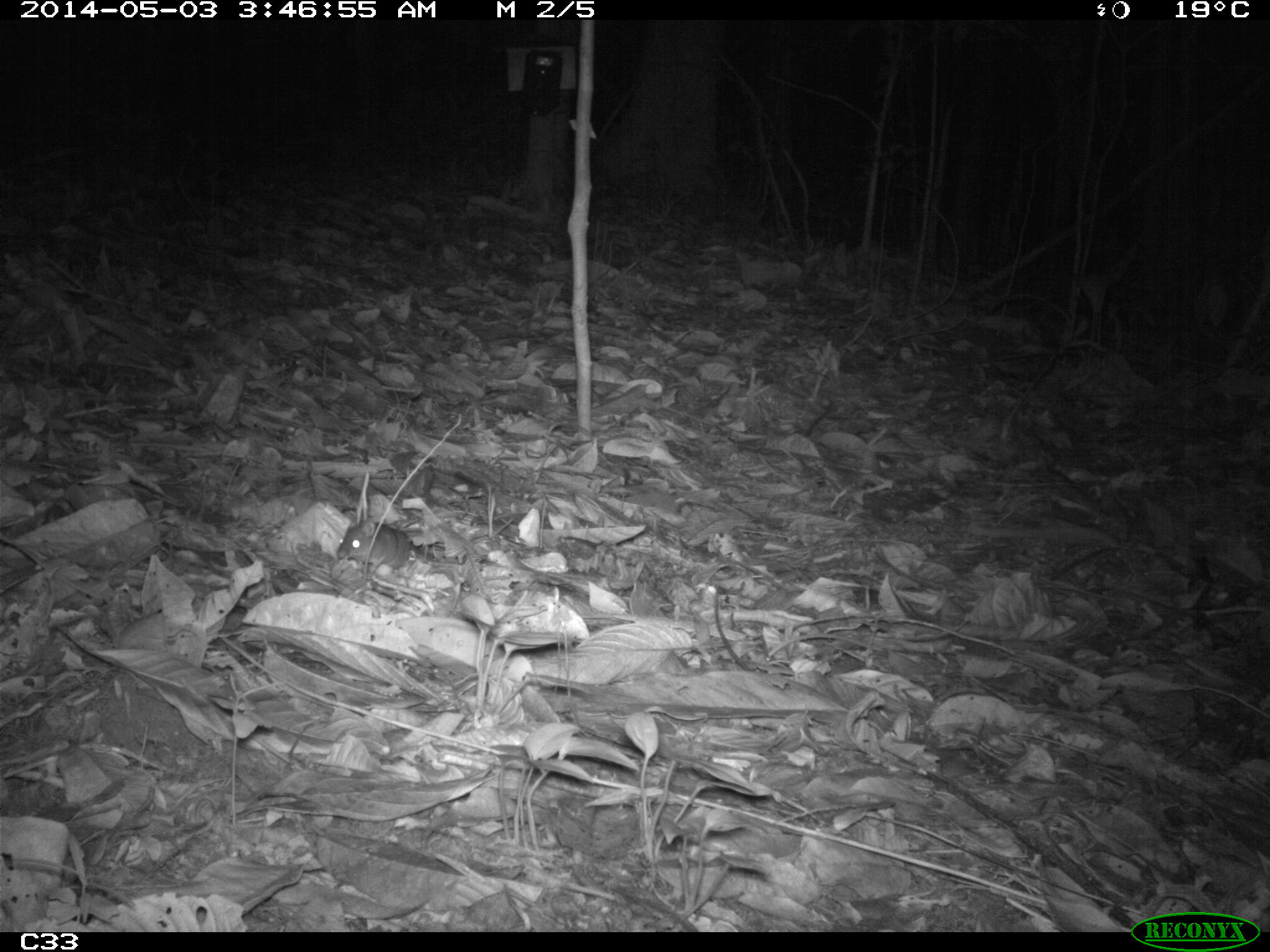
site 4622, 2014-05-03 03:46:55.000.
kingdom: Animalia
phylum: Chordata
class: Mammalia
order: Rodentia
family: Muridae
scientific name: Muridae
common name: mice, rats, and gerbils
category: unknown mouse or rat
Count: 1.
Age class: adult.